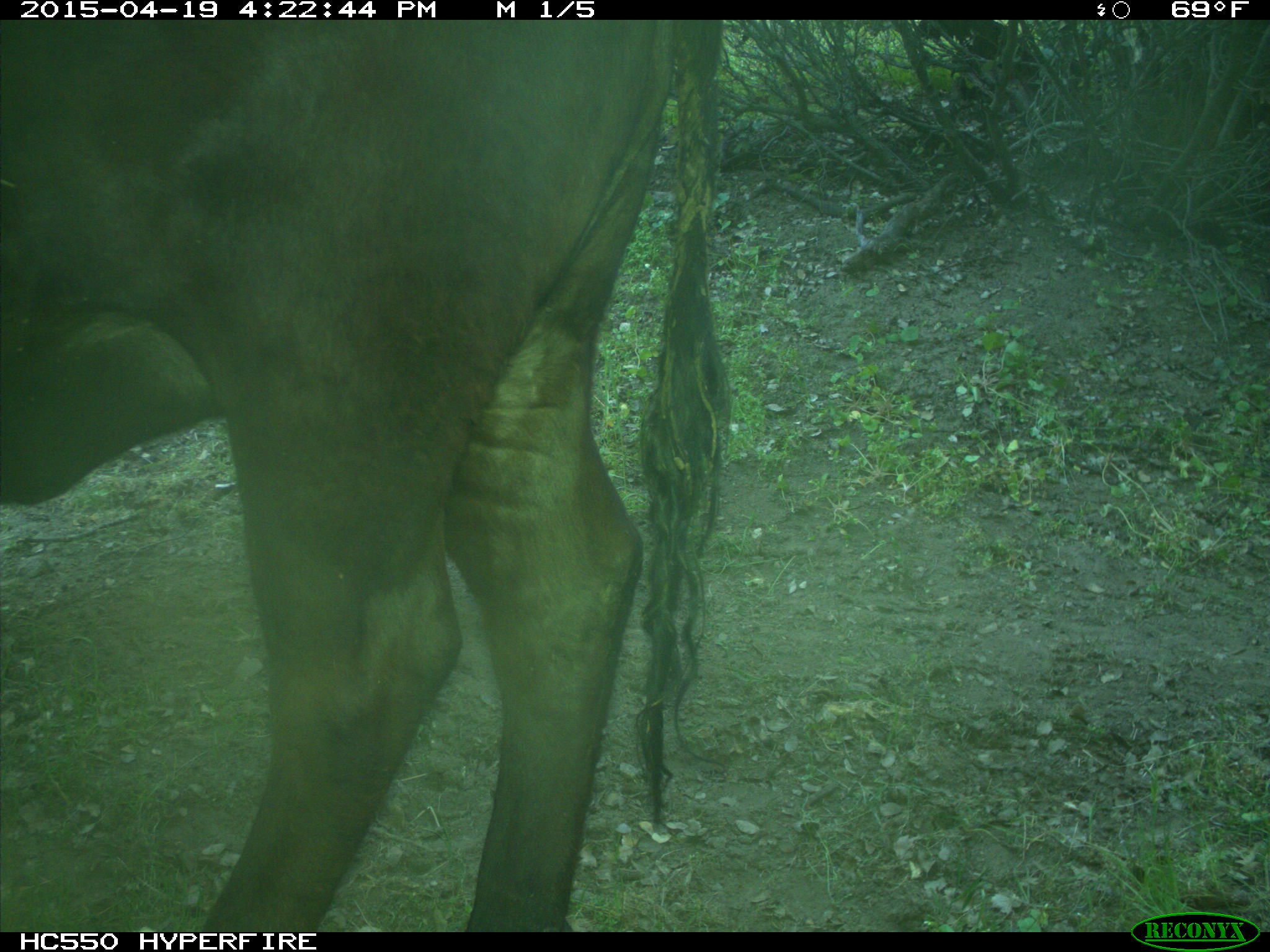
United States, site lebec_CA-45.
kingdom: Animalia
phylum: Chordata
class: Mammalia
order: Artiodactyla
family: Bovidae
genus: Bos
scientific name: Bos taurus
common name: domestic cow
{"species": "Bos taurus (domestic cow)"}